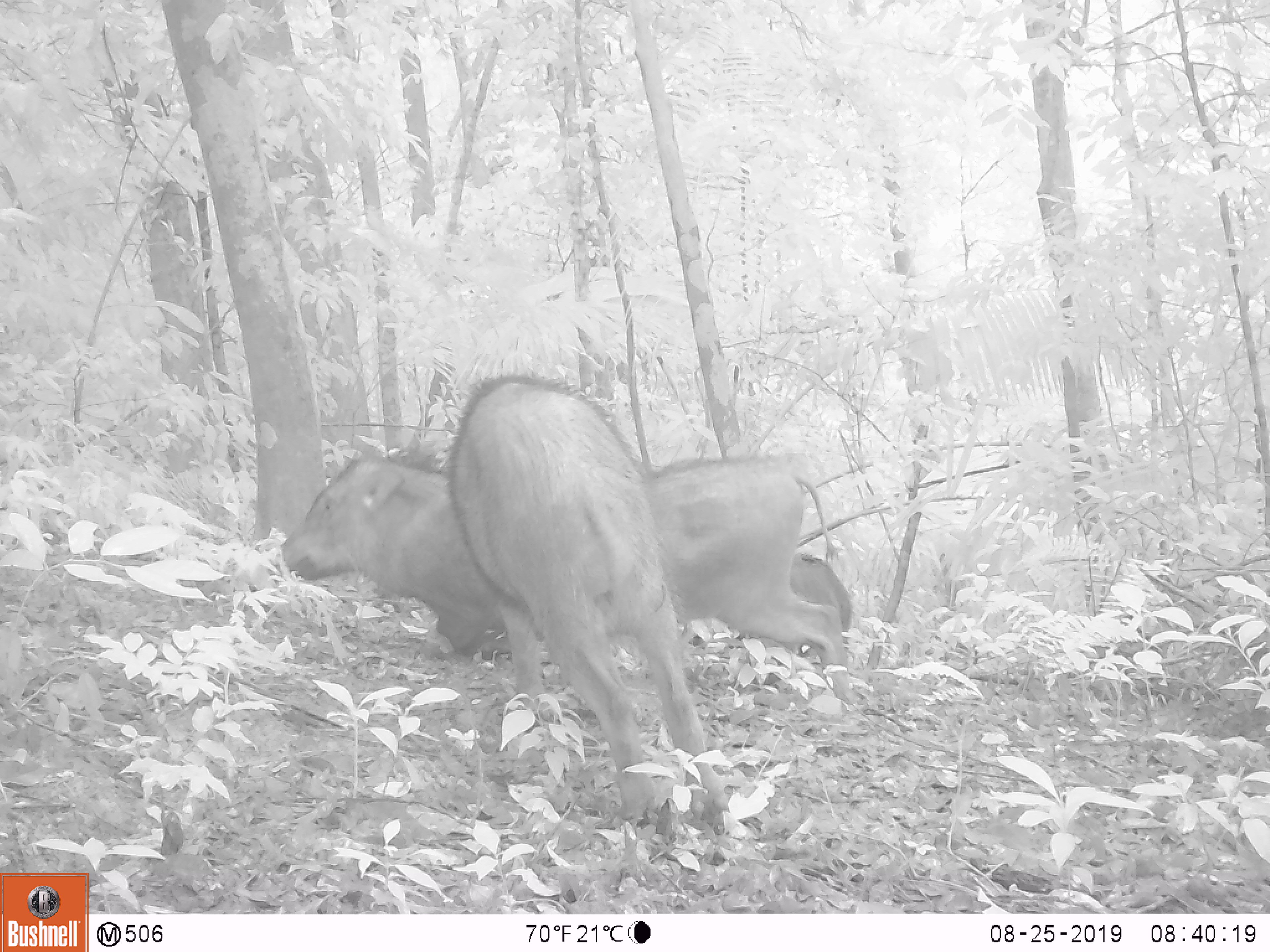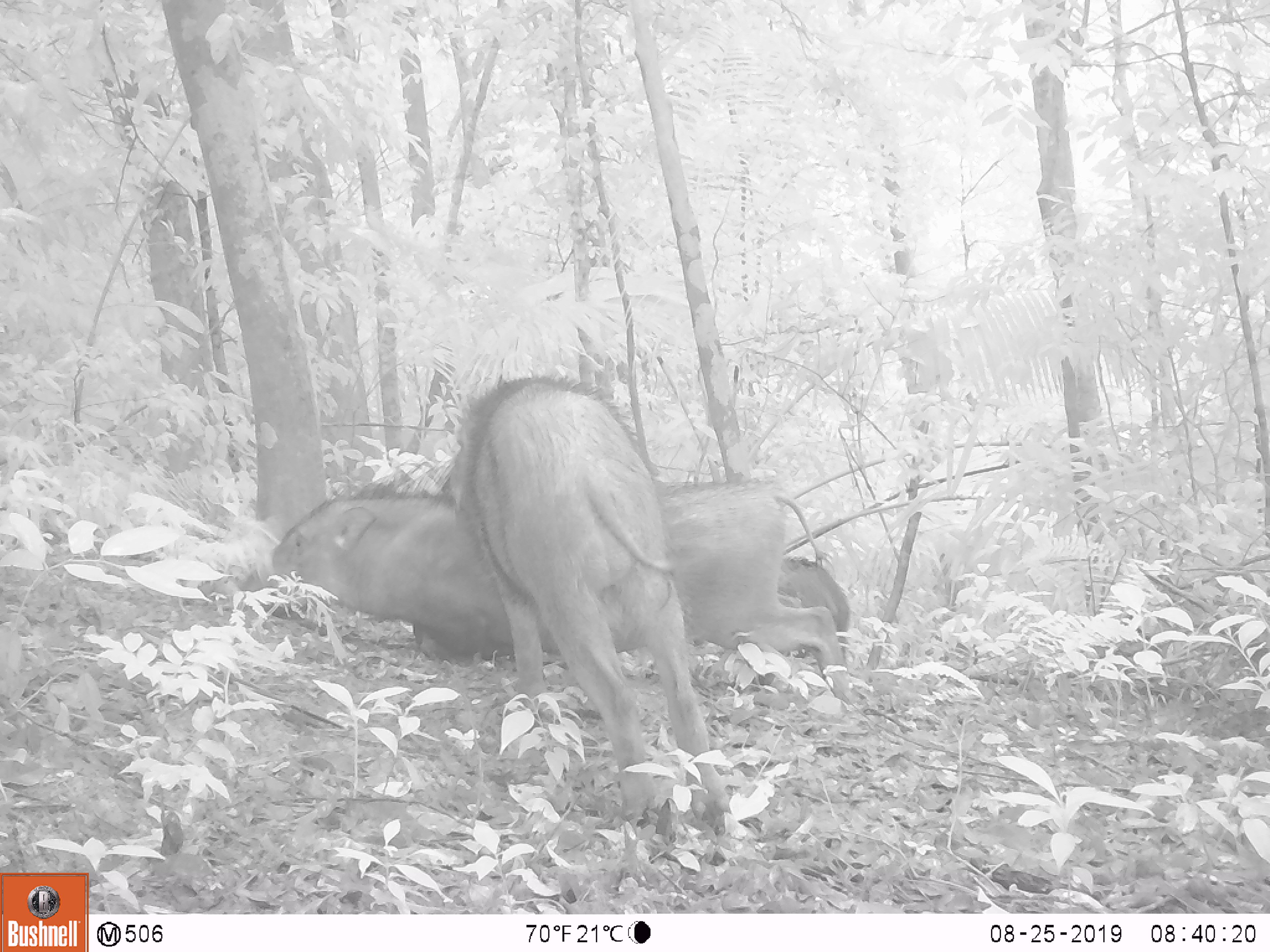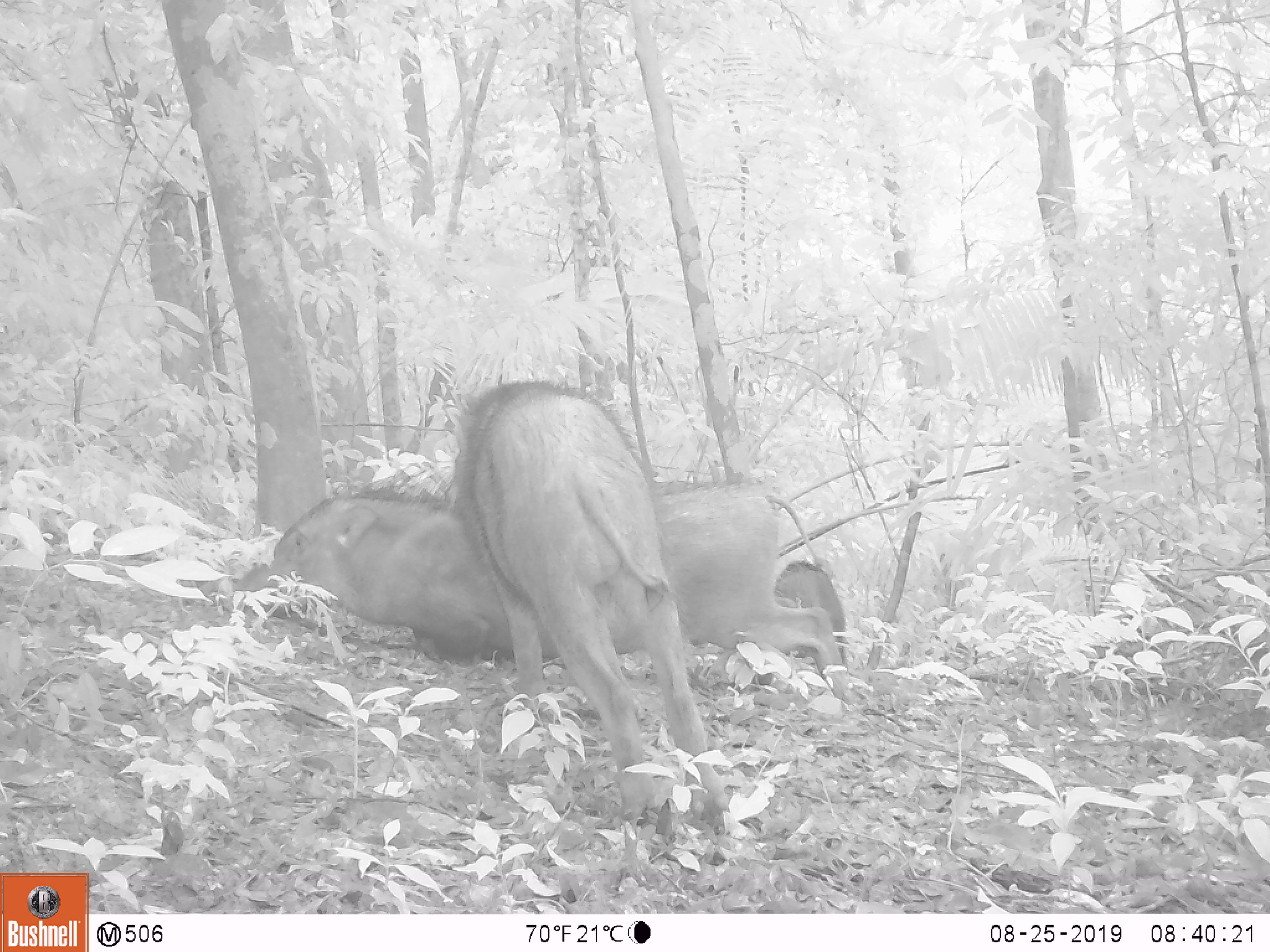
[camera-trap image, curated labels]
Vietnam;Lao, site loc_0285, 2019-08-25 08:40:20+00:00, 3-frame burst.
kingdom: Animalia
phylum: Chordata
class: Mammalia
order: Artiodactyla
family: Suidae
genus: Sus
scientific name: Sus scrofa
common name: eurasian wild pig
Eurasian wild pig (Sus scrofa). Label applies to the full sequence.